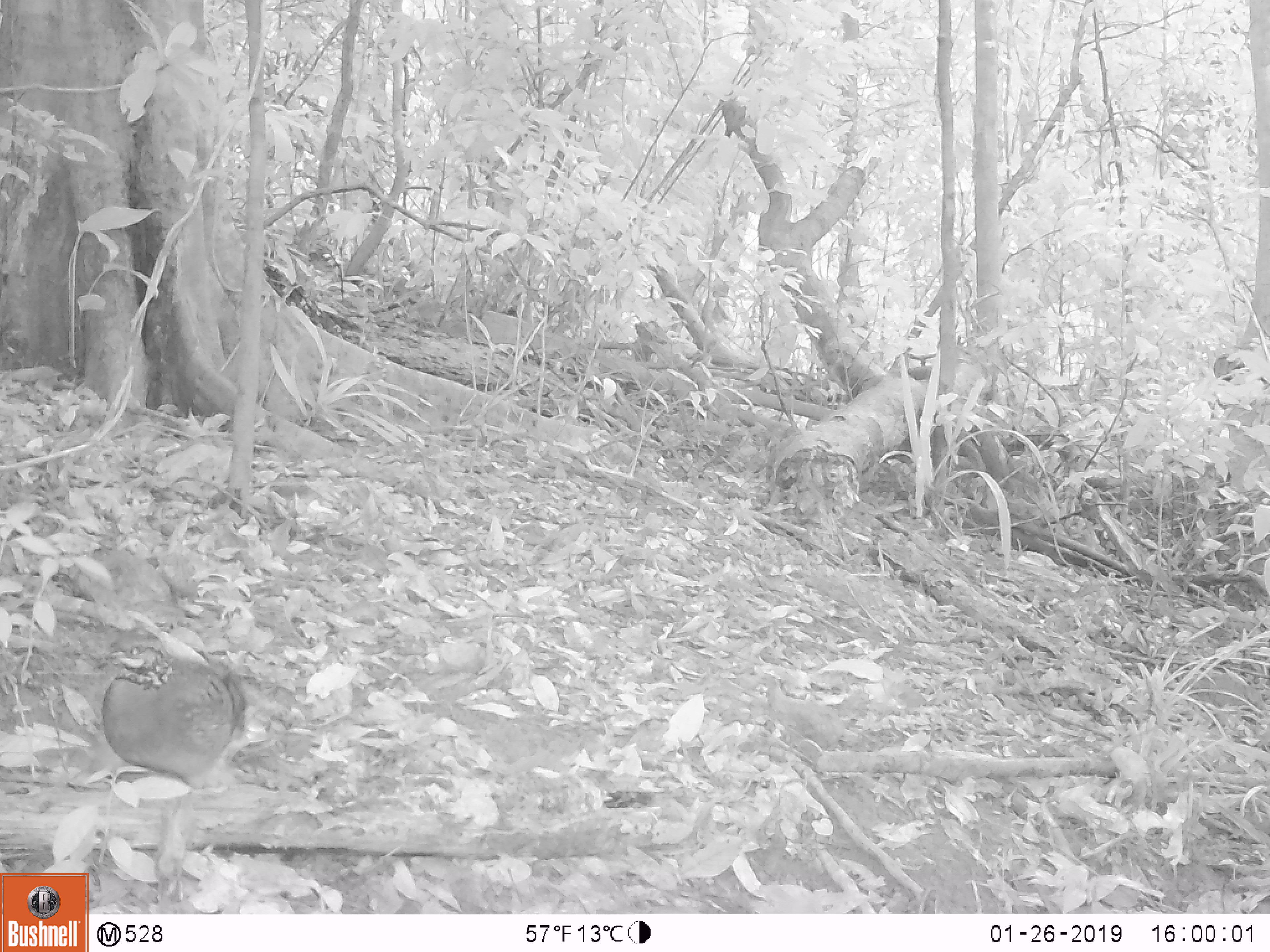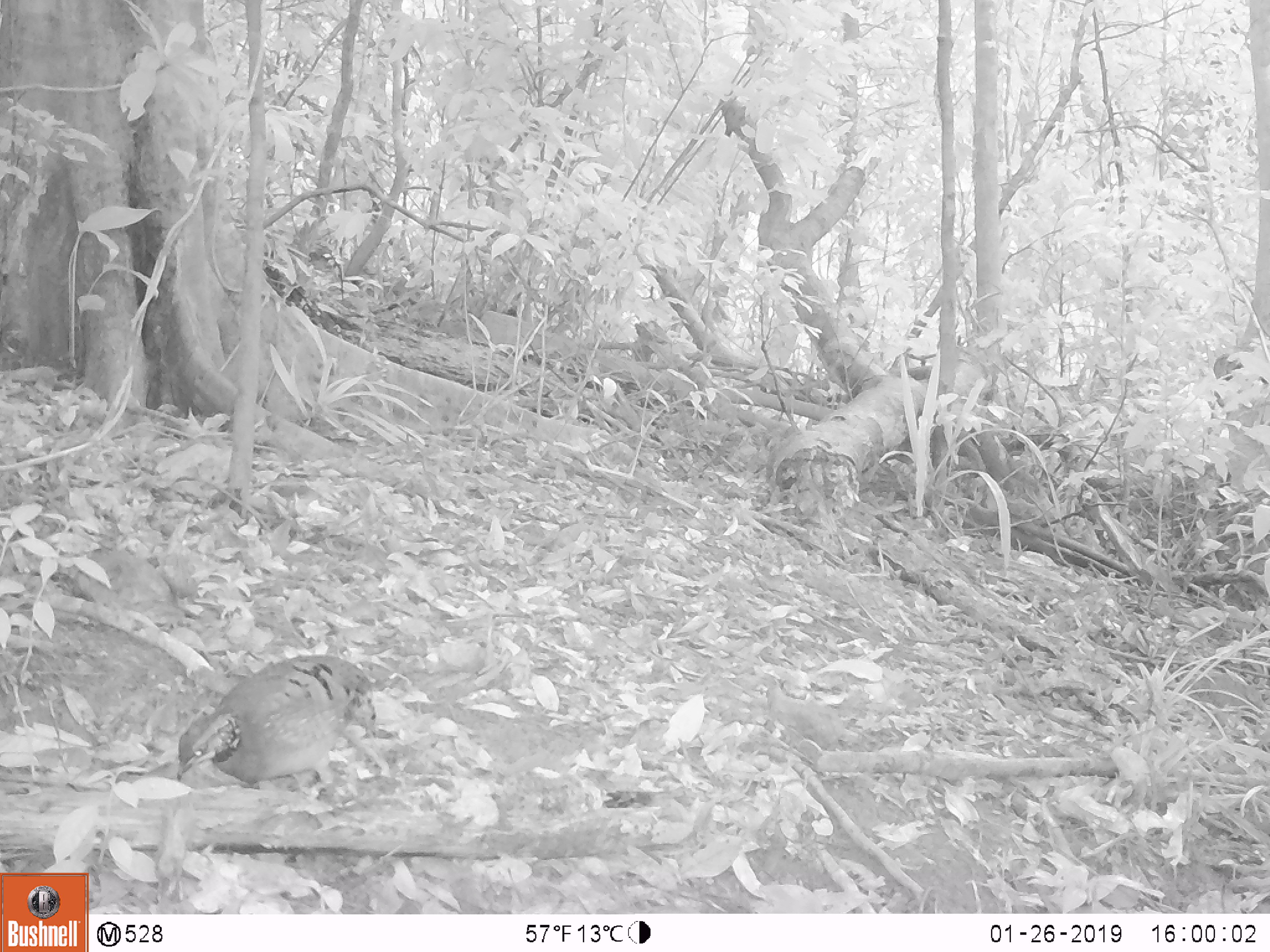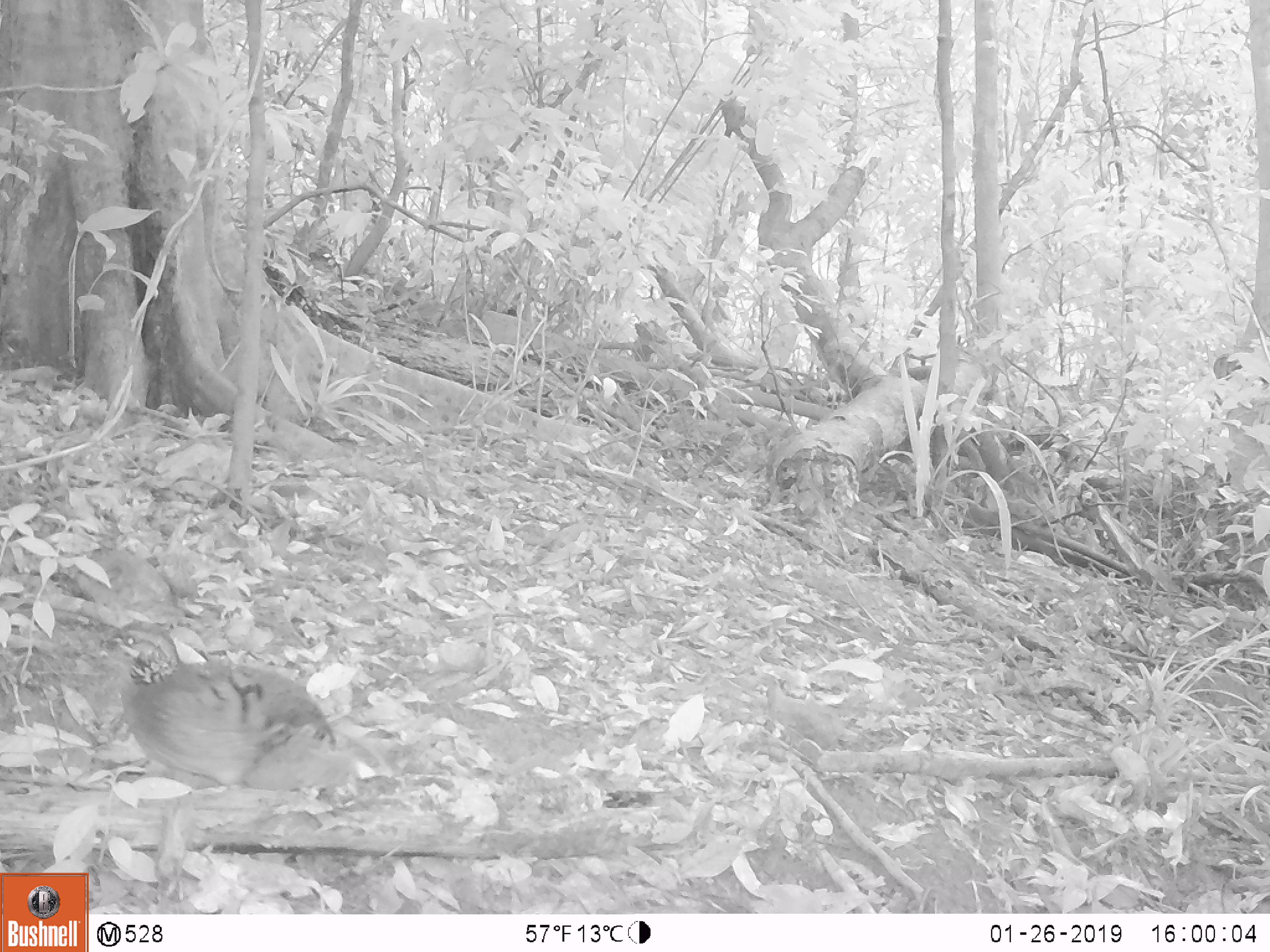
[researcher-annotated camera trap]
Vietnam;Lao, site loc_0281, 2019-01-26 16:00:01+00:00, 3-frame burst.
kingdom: Animalia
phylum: Chordata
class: Aves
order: Galliformes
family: Phasianidae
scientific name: Phasianidae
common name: partridge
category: unidentified partridge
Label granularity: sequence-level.